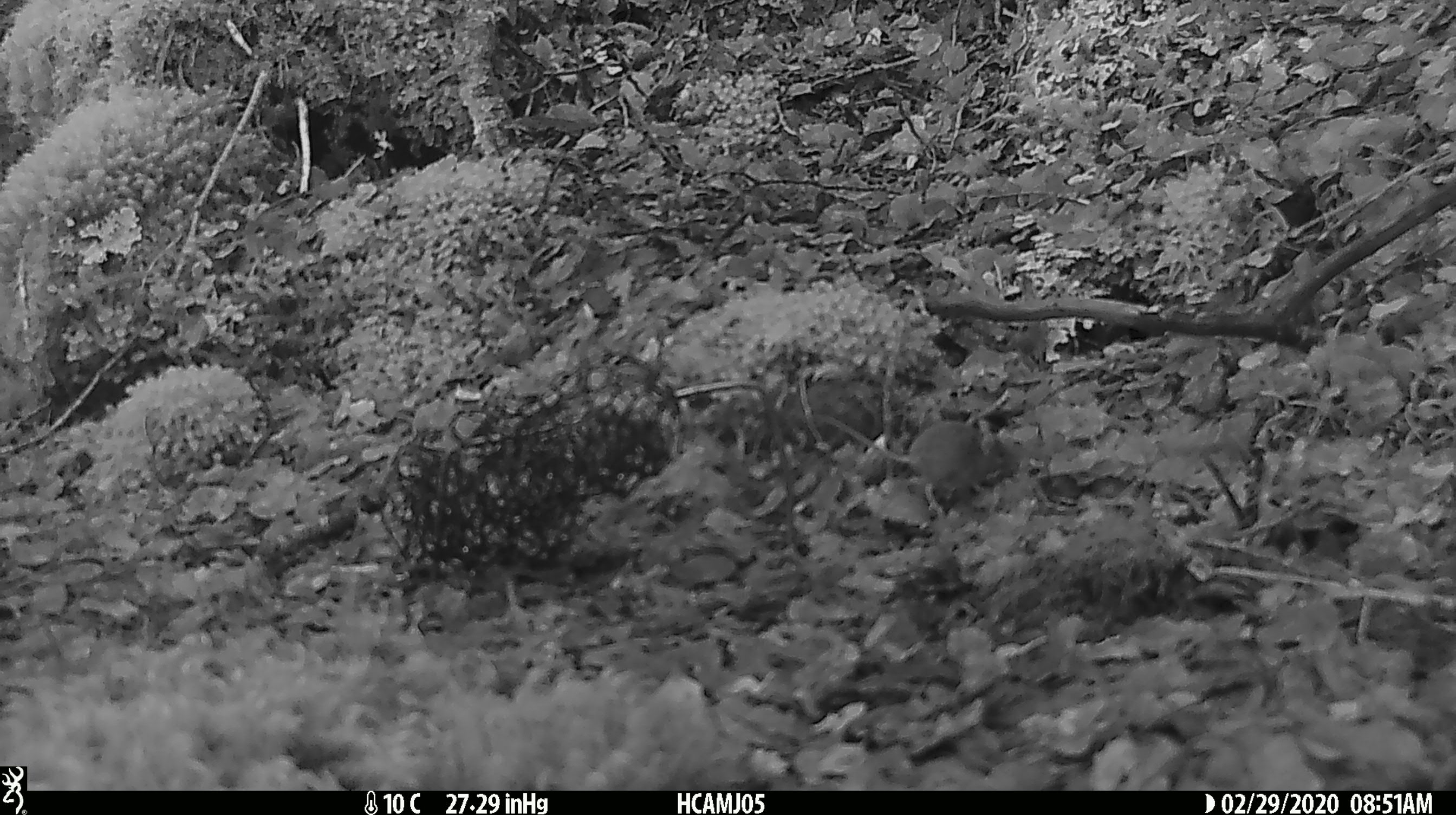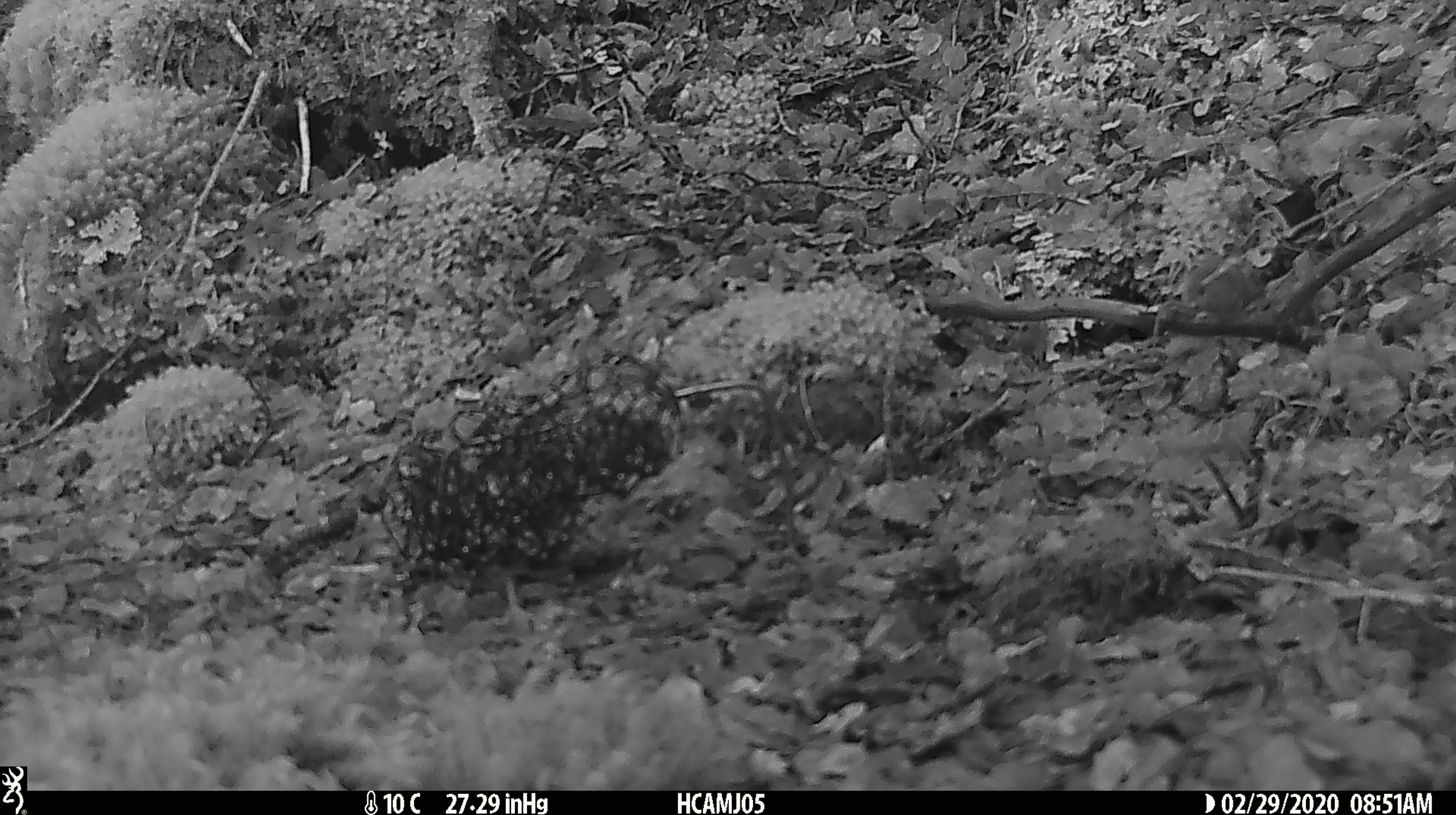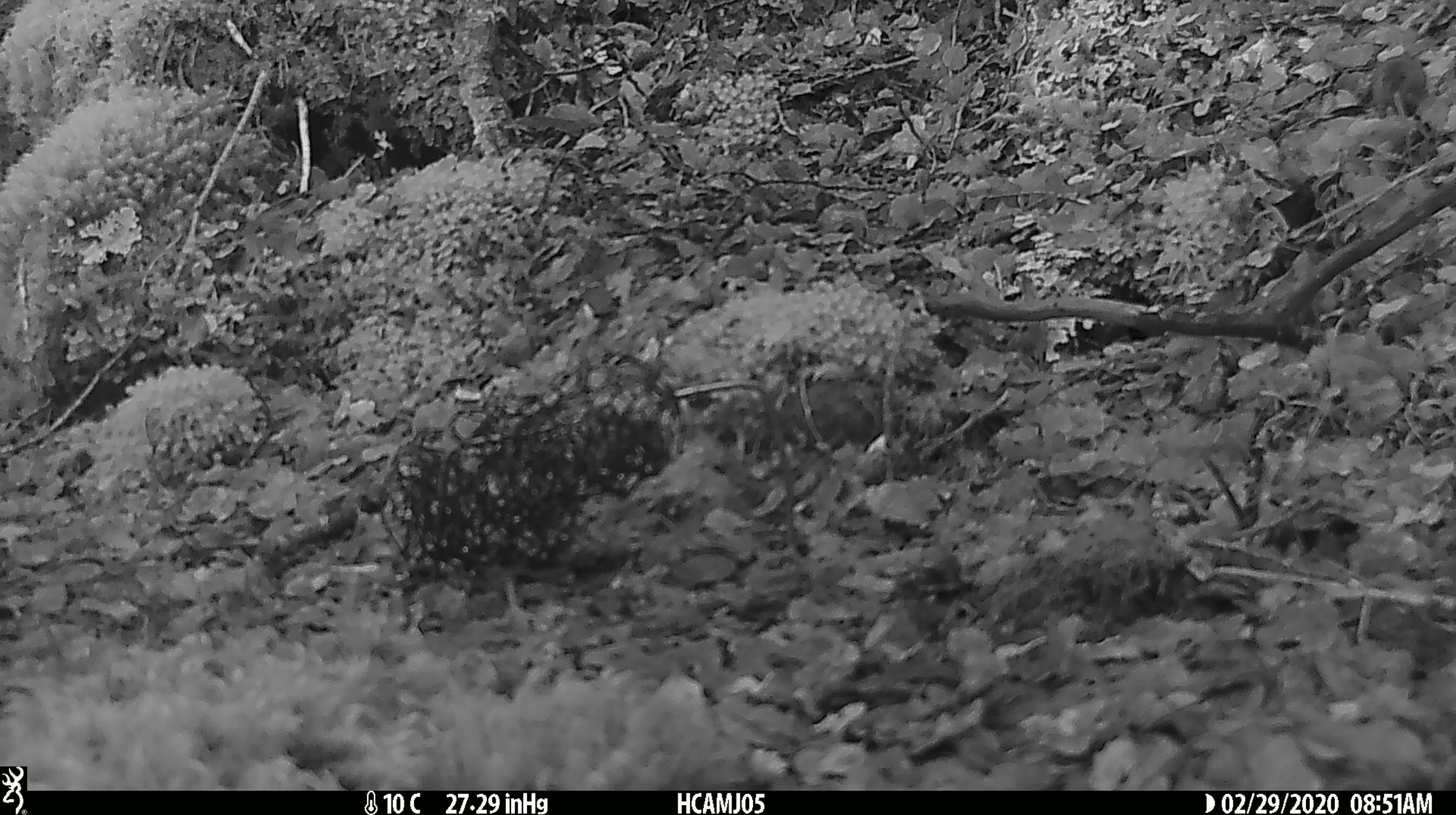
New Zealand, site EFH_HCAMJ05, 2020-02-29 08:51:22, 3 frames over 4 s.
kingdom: Animalia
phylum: Chordata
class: Mammalia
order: Rodentia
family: Muridae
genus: Mus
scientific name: Mus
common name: mouse